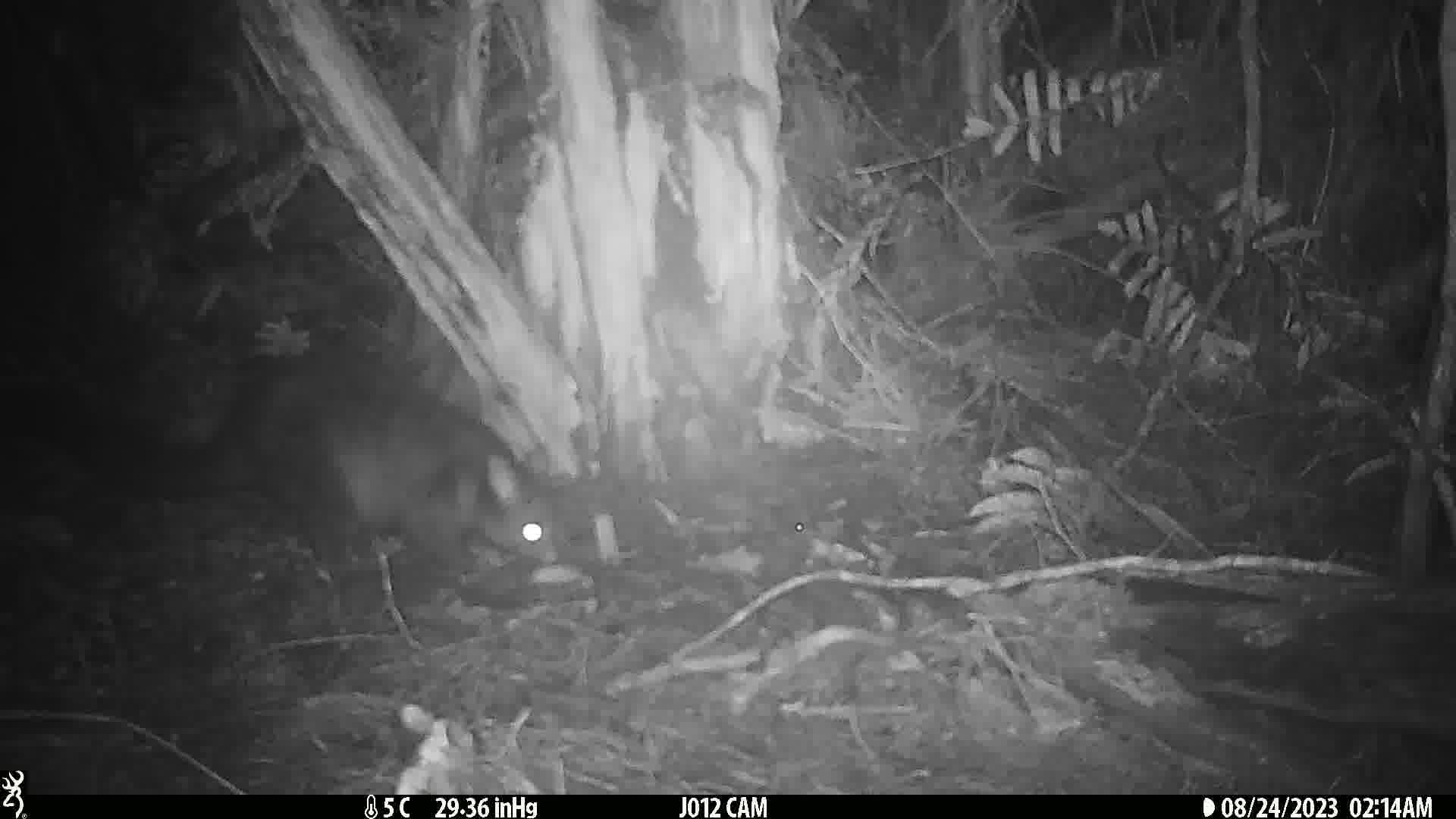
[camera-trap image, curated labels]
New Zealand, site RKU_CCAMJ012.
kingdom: Animalia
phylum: Chordata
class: Mammalia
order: Diprotodontia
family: Phalangeridae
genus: Trichosurus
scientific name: Trichosurus vulpecula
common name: common brushtail possum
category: possum